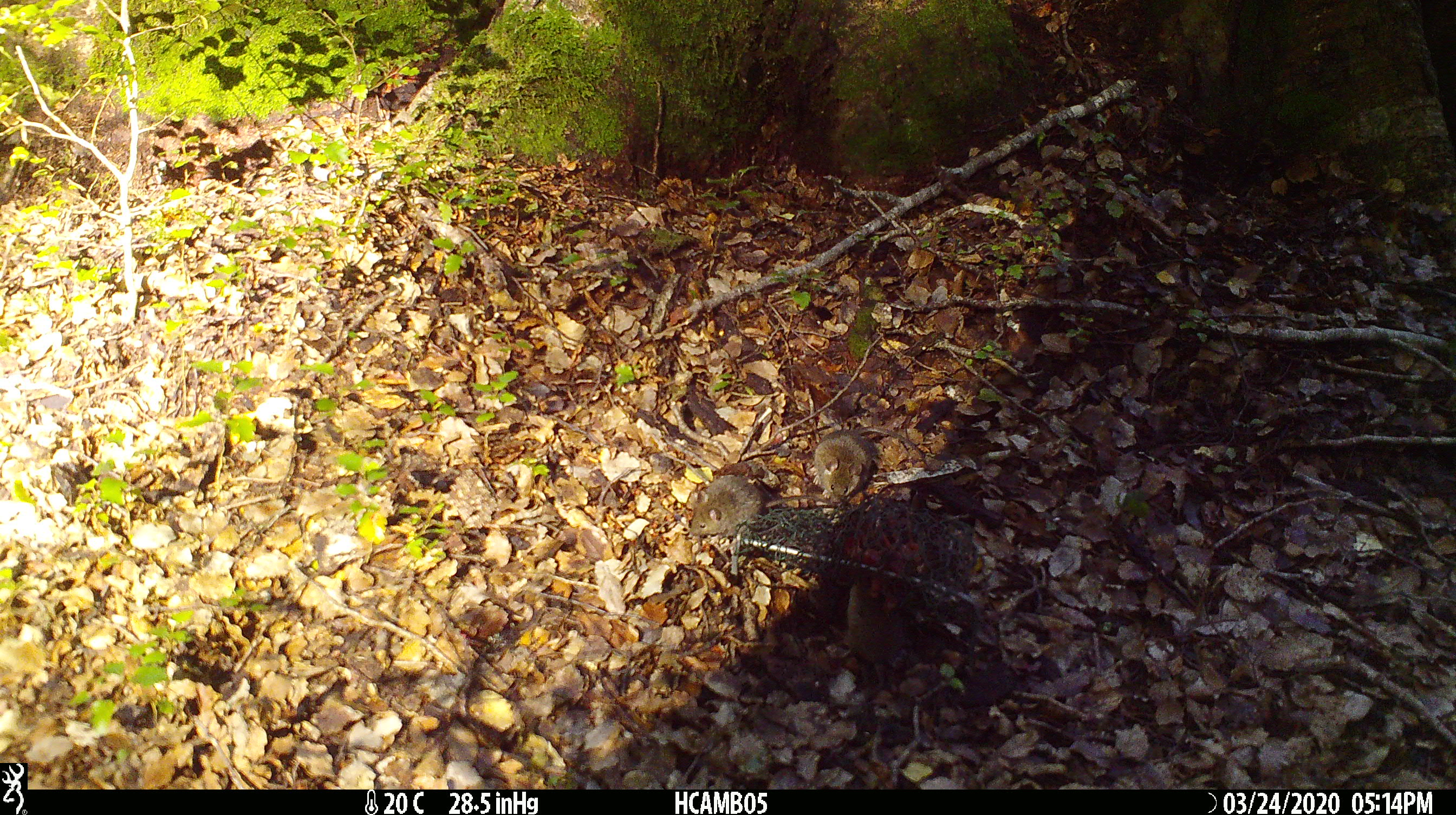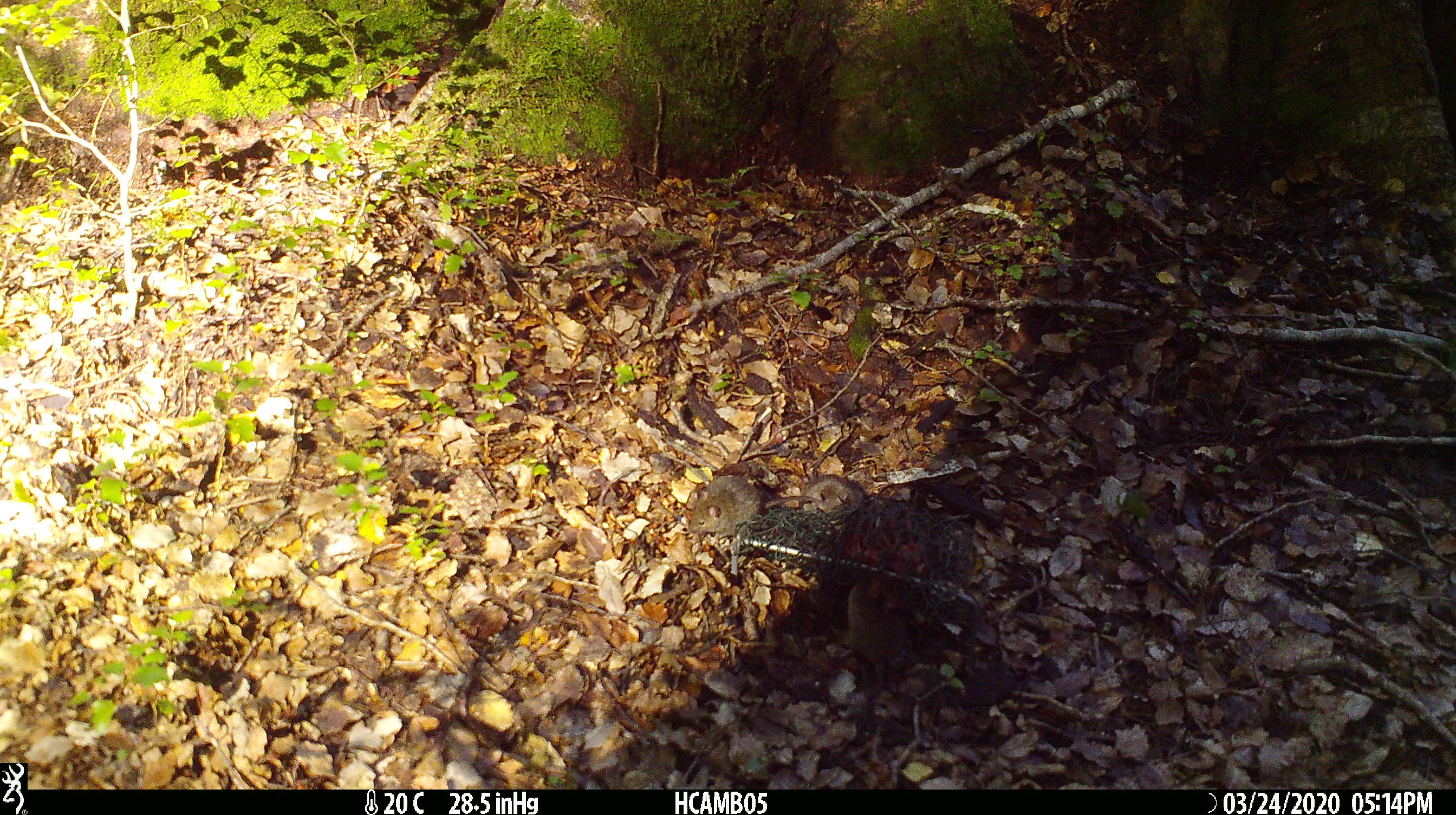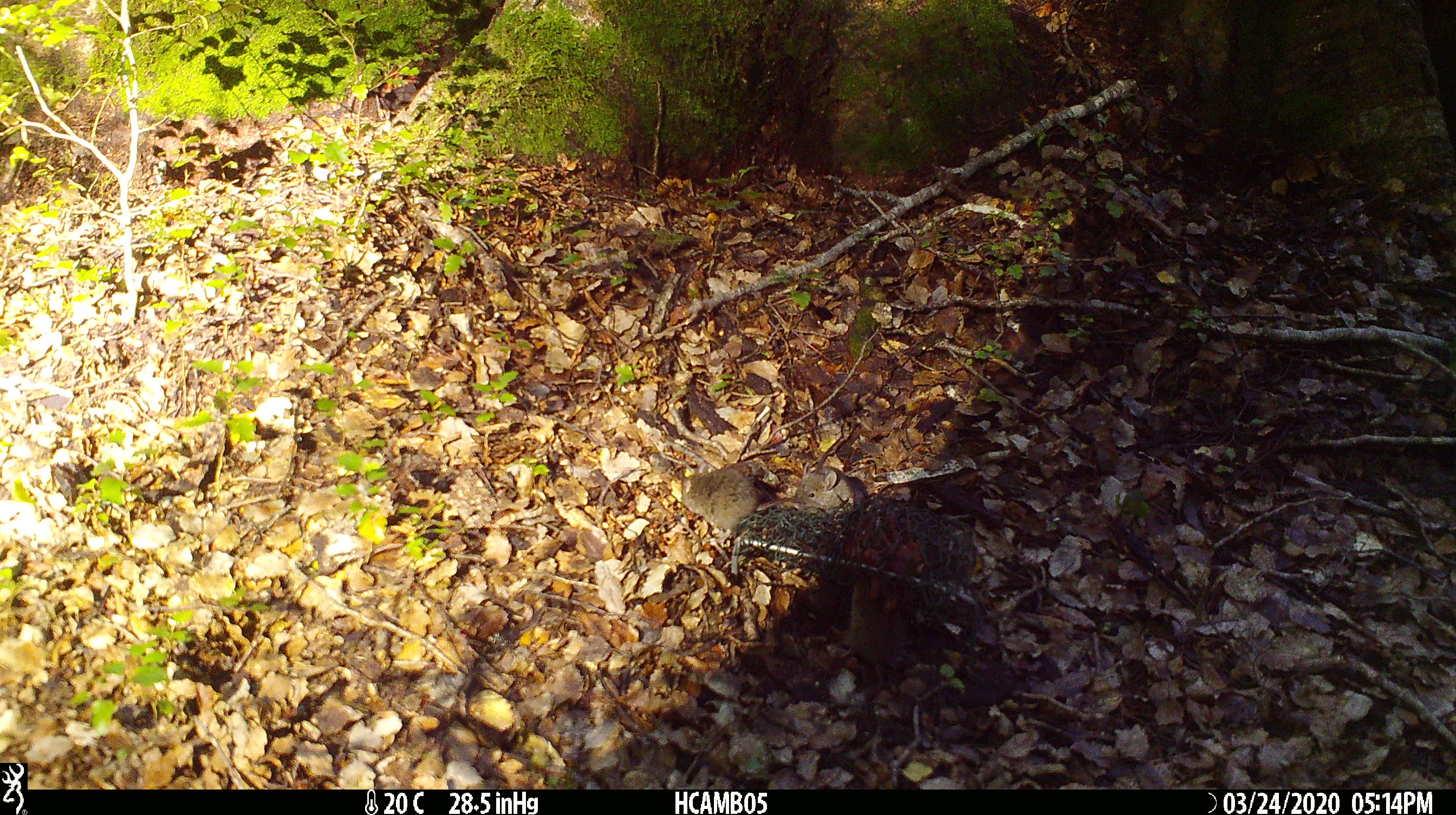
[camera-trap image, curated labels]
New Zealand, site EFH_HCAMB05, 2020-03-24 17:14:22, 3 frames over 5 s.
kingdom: Animalia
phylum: Chordata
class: Mammalia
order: Rodentia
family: Muridae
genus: Mus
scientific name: Mus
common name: mouse